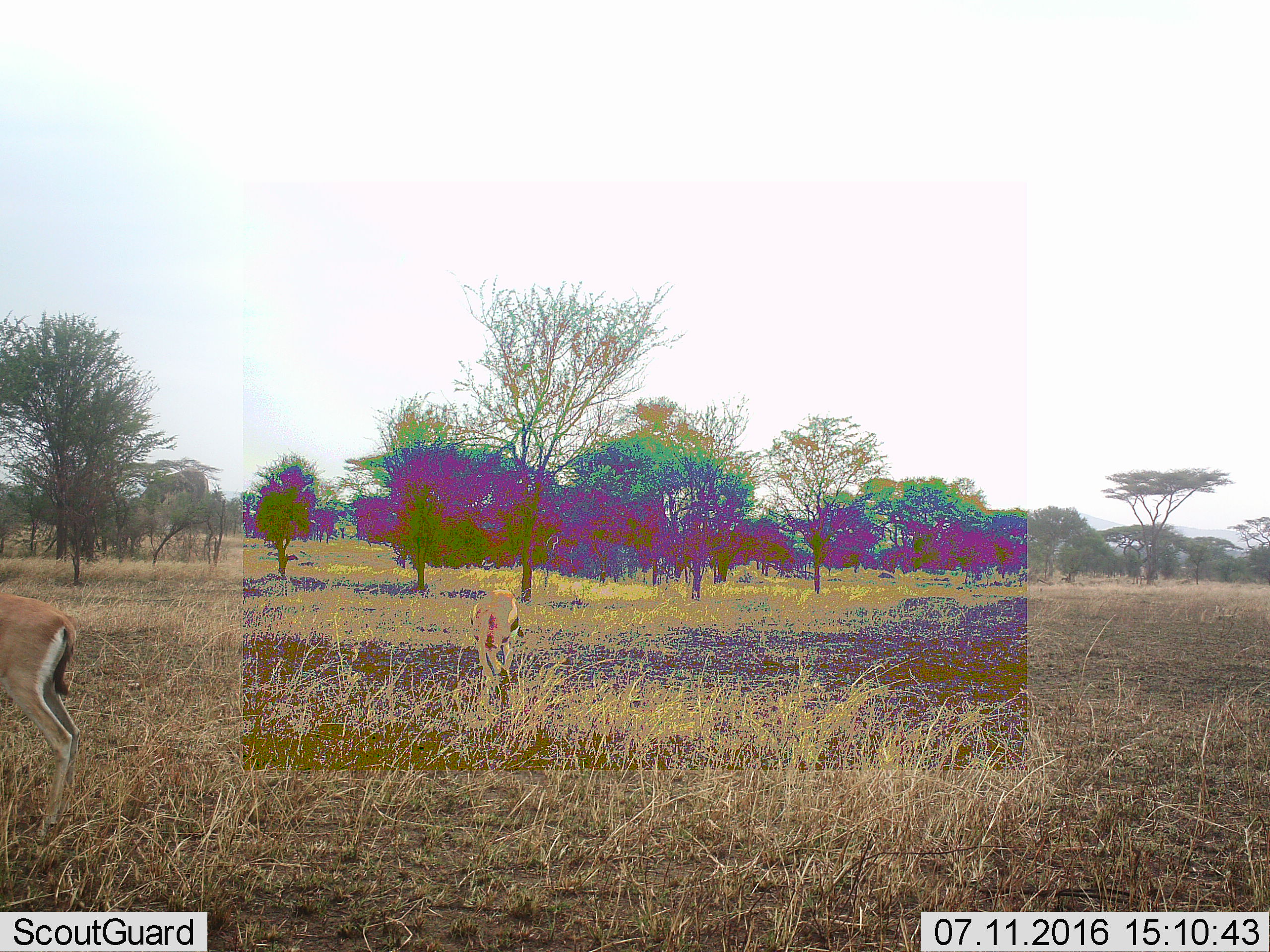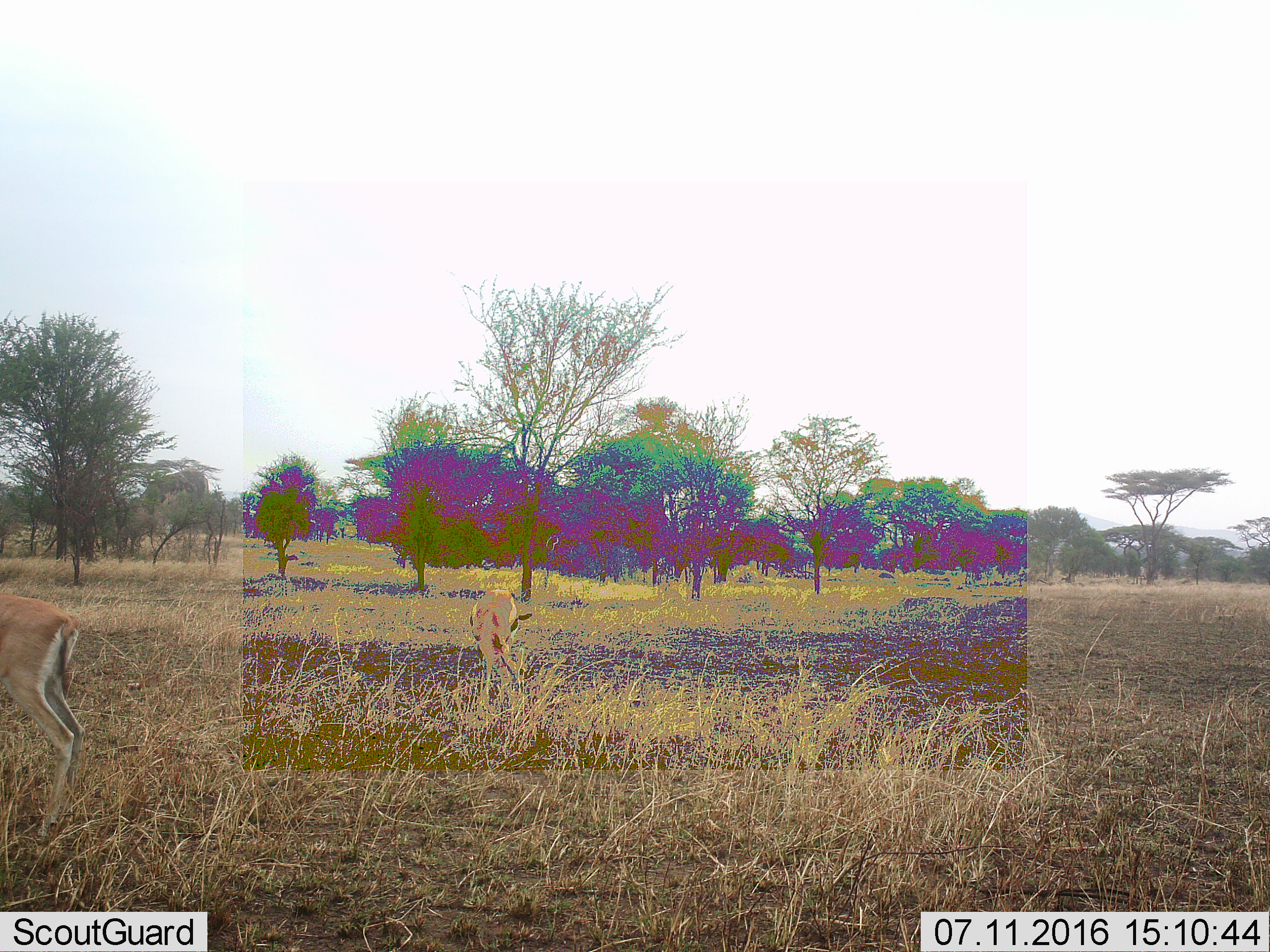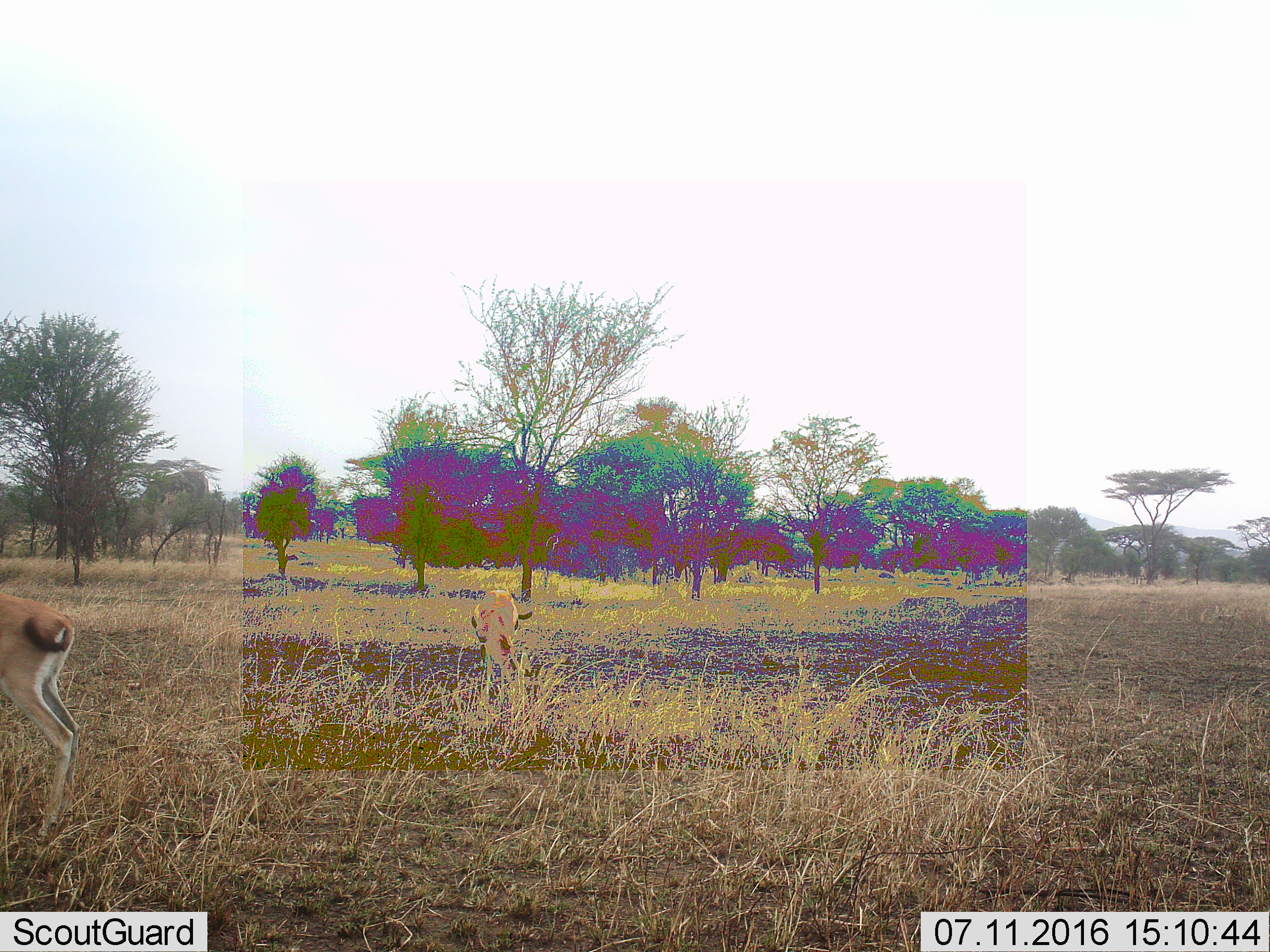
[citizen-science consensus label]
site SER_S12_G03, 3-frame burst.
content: unidentified animal